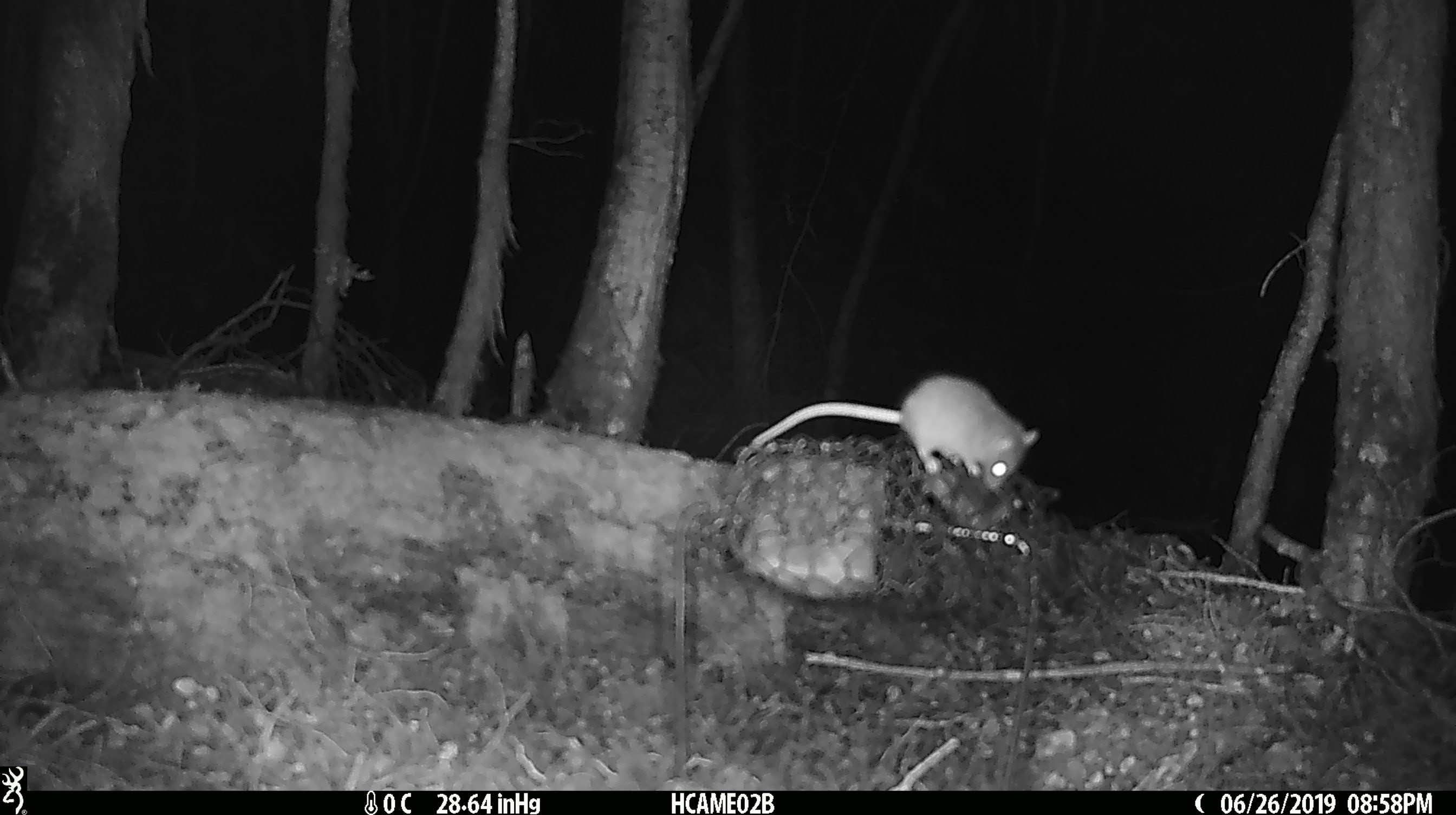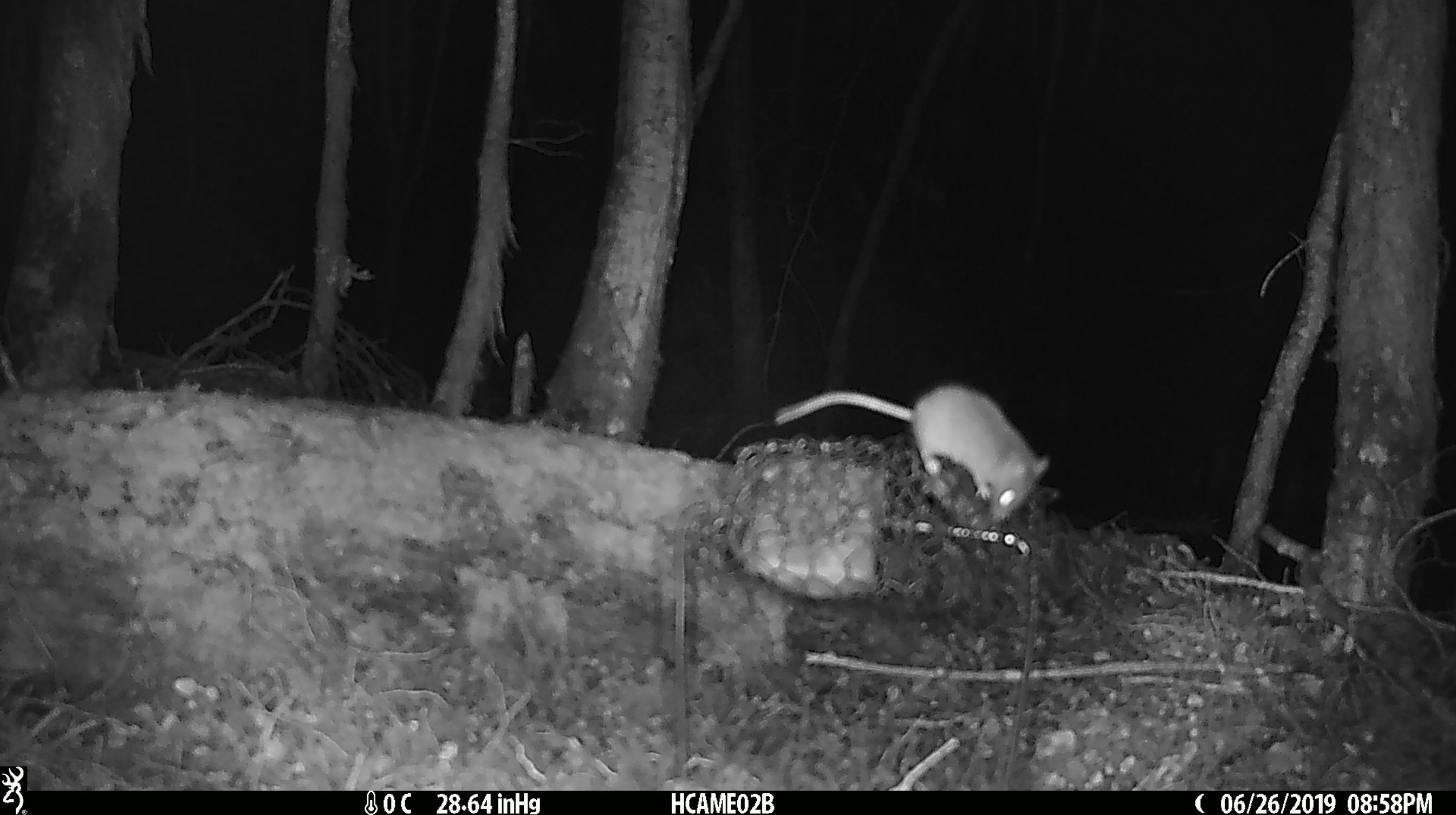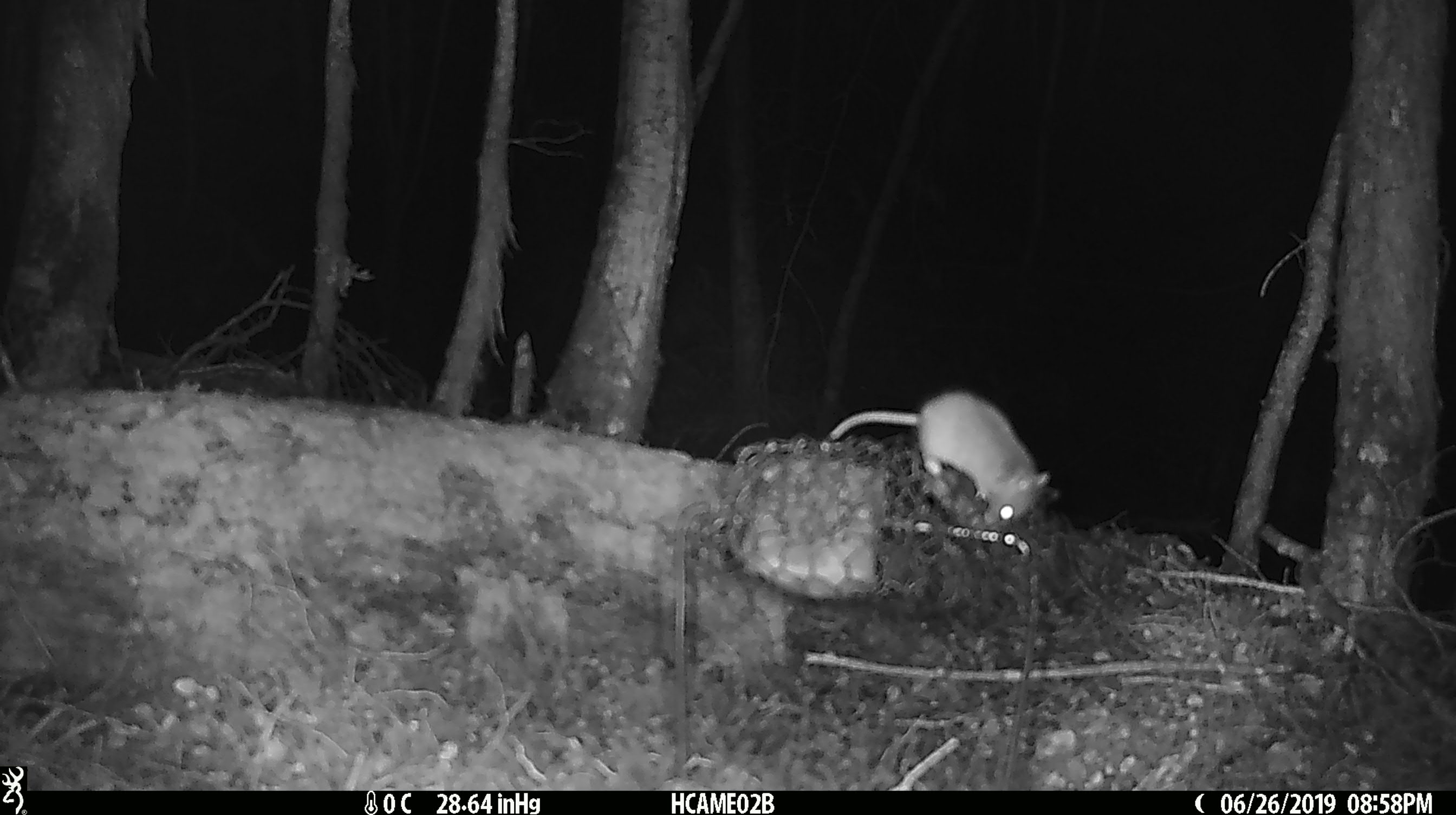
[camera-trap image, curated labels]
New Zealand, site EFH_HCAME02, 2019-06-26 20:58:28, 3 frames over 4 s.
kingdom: Animalia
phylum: Chordata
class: Mammalia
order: Rodentia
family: Muridae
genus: Mus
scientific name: Mus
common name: mouse